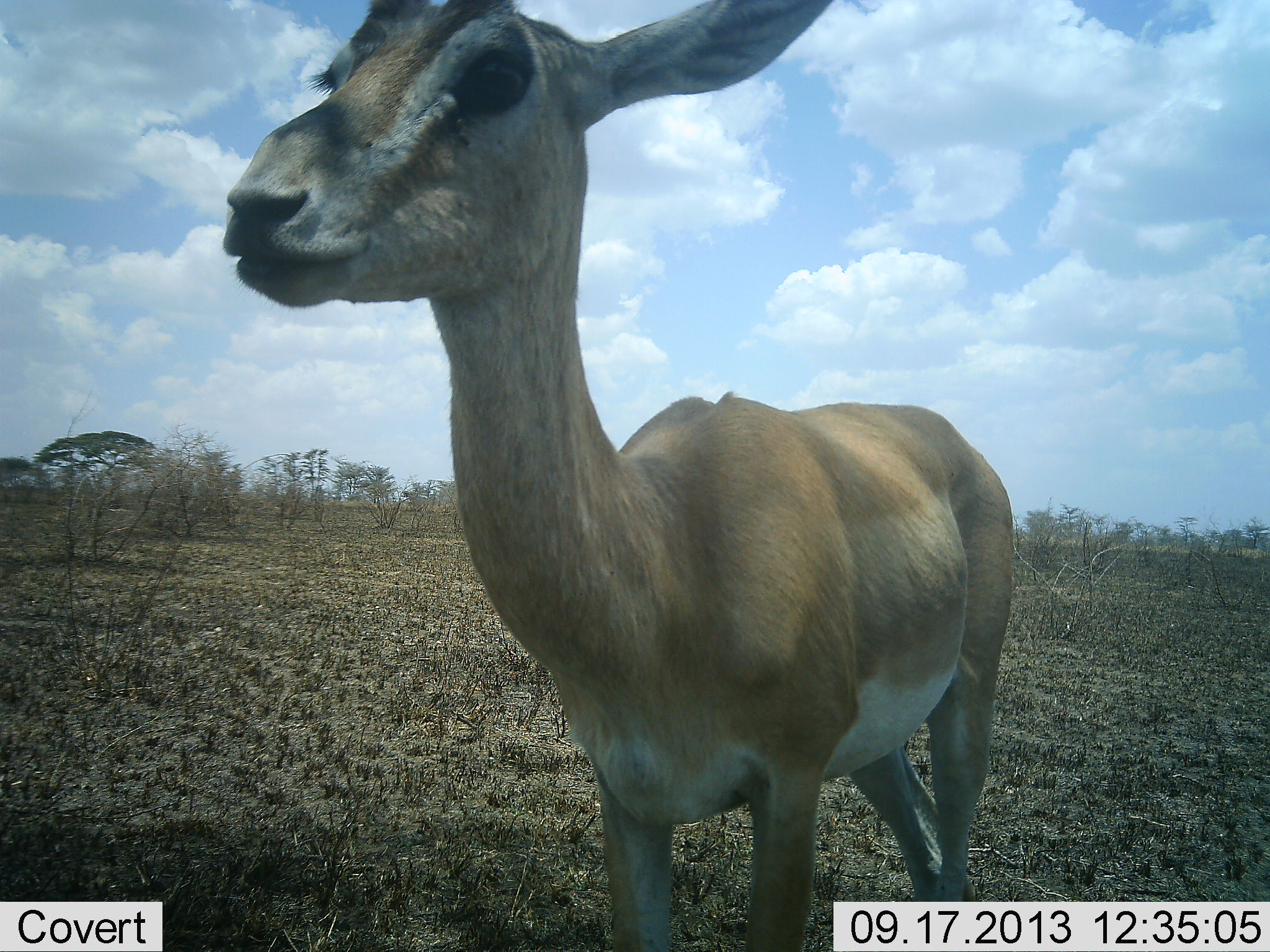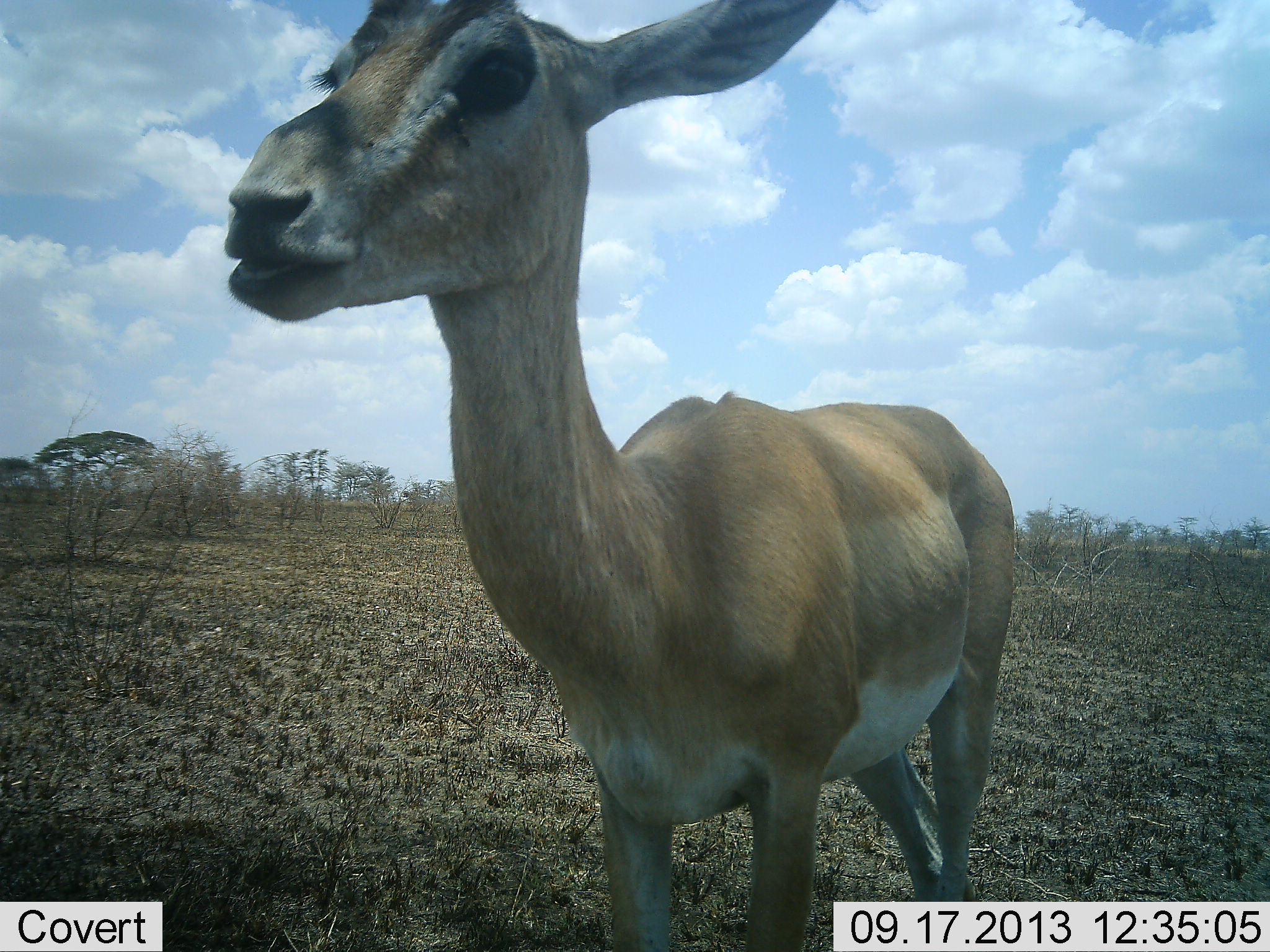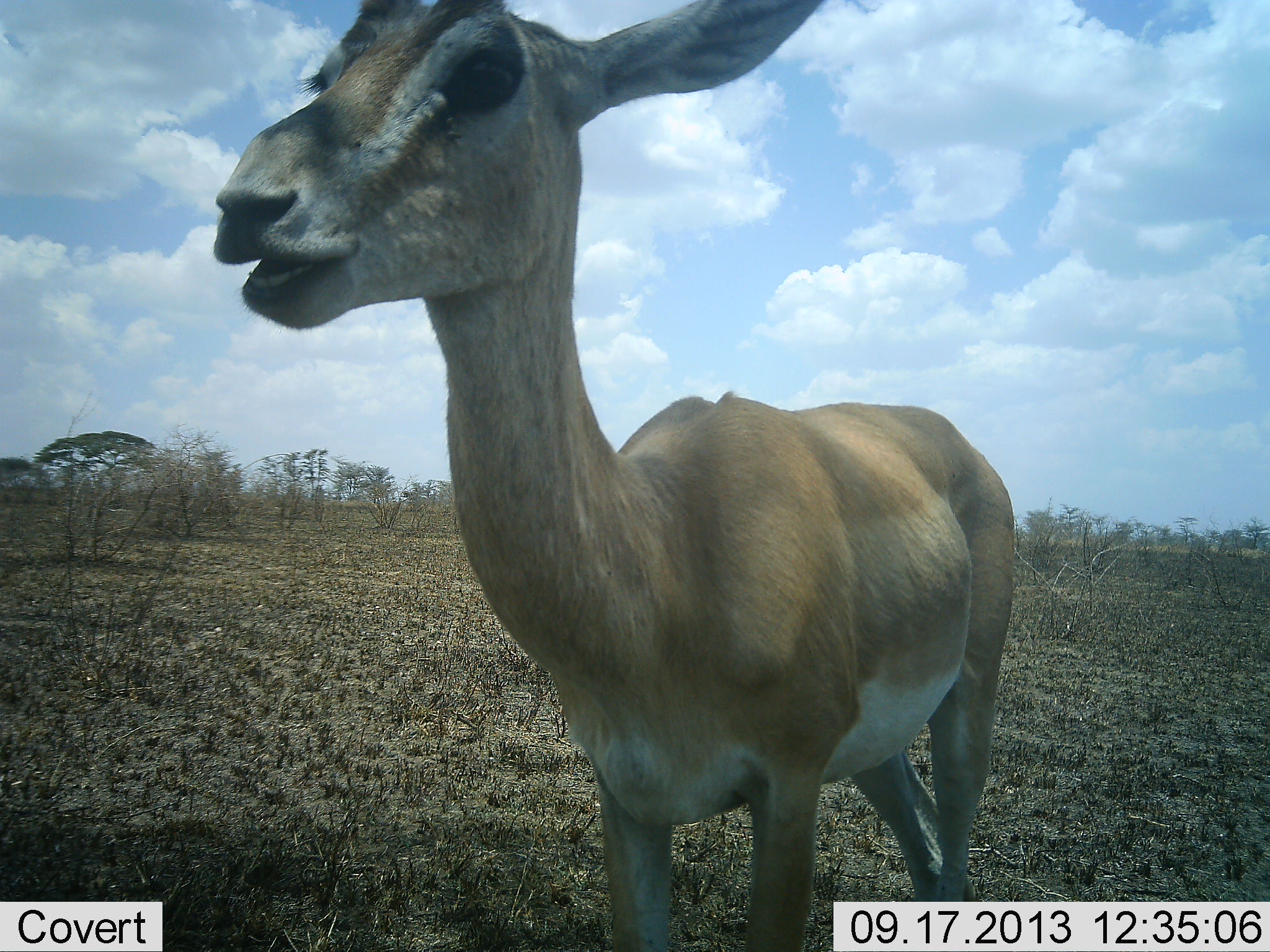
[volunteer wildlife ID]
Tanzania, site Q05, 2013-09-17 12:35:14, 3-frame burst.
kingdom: Animalia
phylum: Chordata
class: Mammalia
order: Artiodactyla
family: Bovidae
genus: Nanger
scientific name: Nanger granti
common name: grant's gazelle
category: gazellegrants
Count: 1.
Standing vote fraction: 90%.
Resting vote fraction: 0%.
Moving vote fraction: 0%.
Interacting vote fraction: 0%.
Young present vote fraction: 0%.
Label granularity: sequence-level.